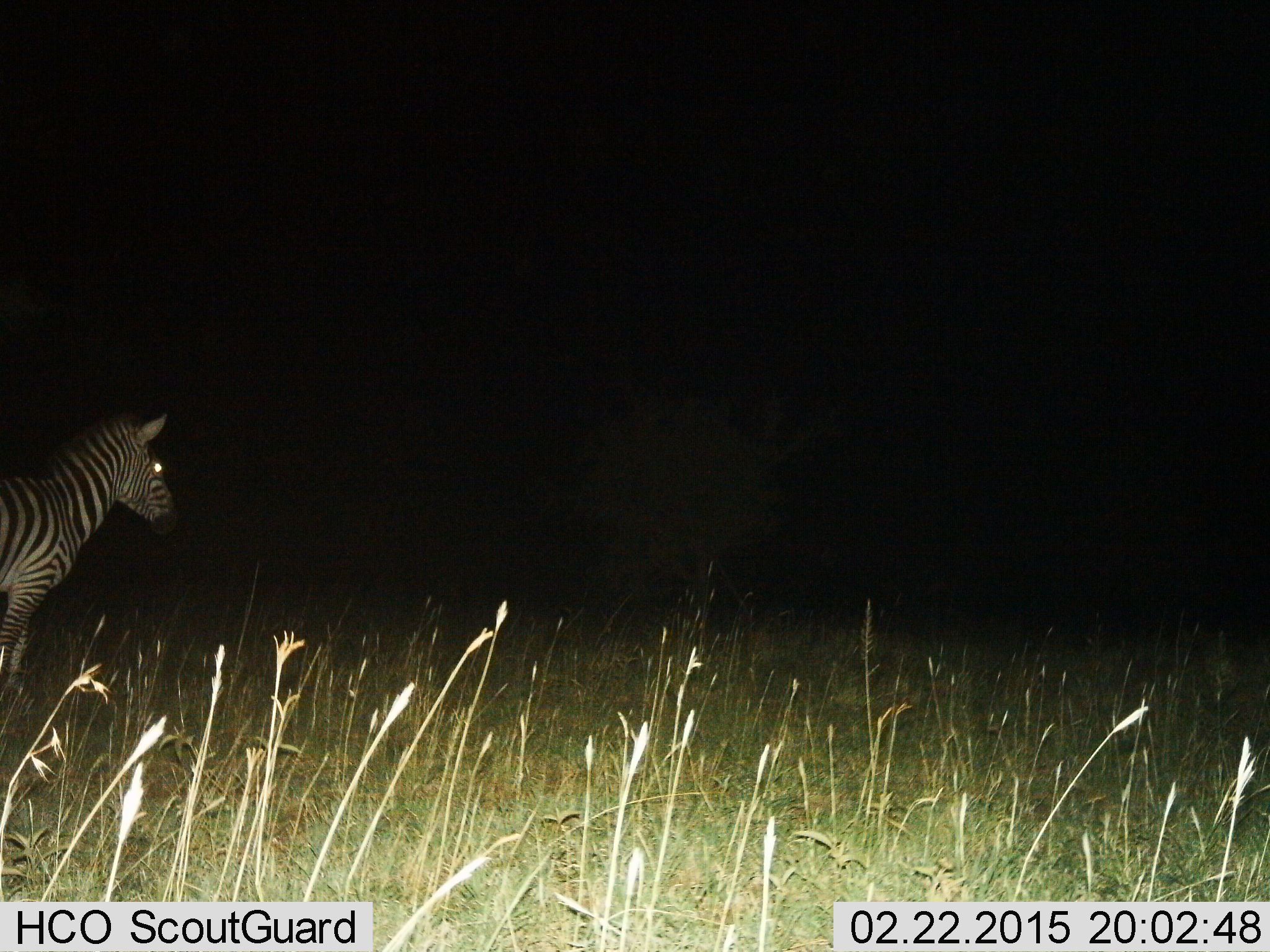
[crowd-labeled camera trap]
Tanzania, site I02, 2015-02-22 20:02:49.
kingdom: Animalia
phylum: Chordata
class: Mammalia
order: Perissodactyla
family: Equidae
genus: Equus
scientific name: Equus quagga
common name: plains zebra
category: zebra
Zebra (plains zebra) (Equus quagga), count 1. Behavior (volunteer vote fractions): standing 80%, resting 0%, moving 20%, interacting 0%. Young present (vote fraction): 0%. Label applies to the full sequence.